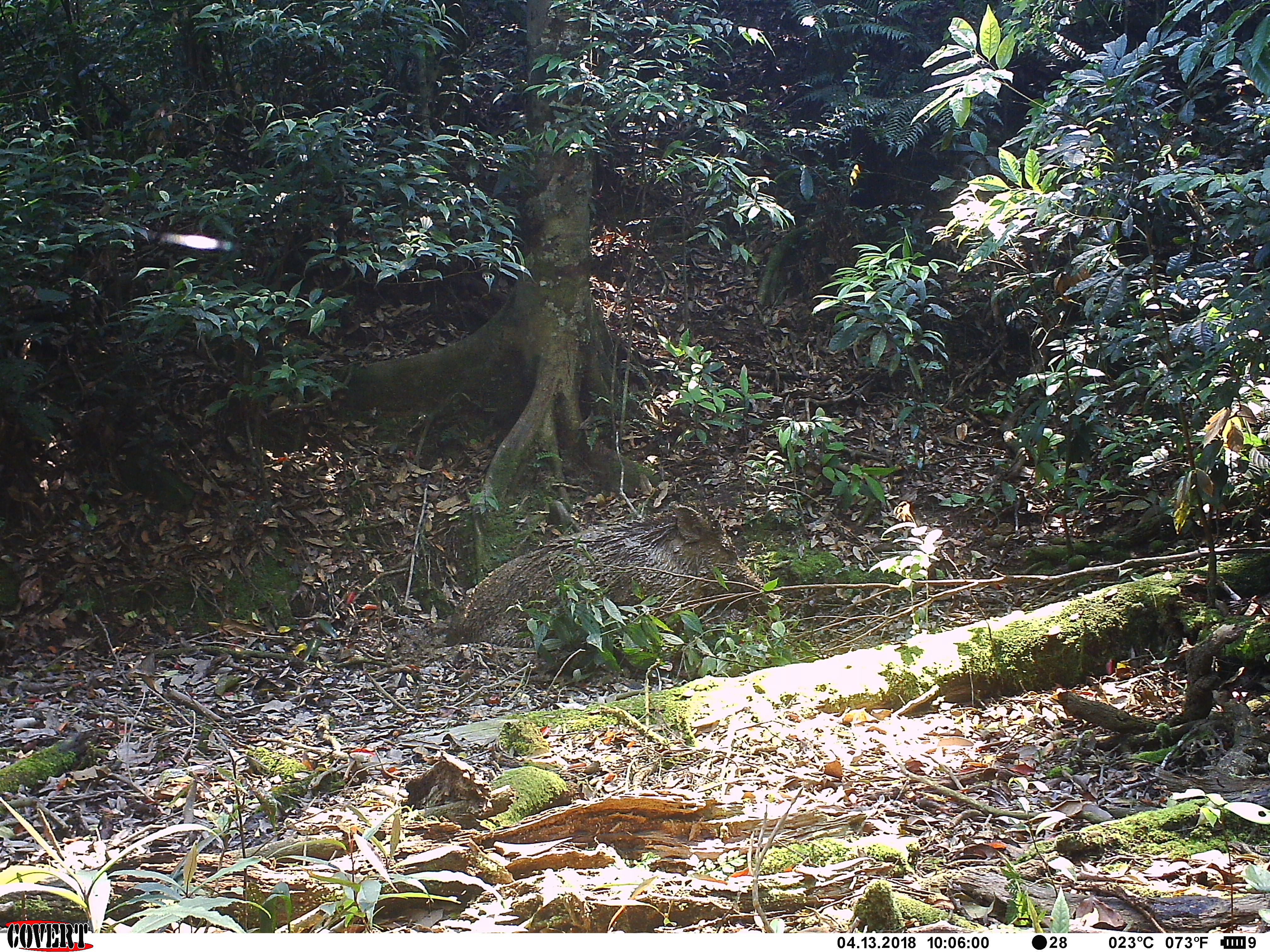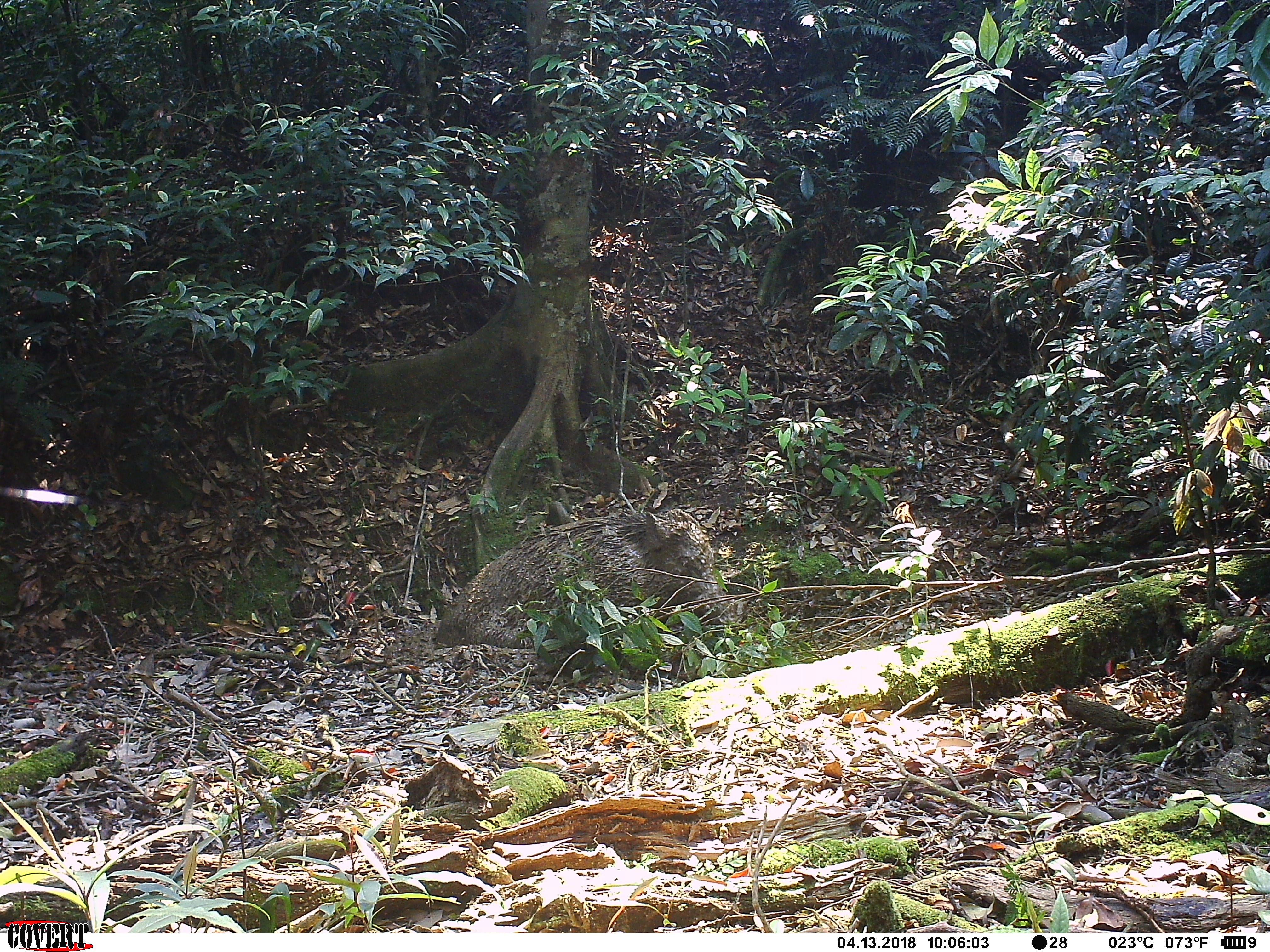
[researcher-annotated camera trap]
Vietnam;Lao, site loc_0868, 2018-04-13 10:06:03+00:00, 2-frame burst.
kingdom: Animalia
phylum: Chordata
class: Mammalia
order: Artiodactyla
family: Suidae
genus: Sus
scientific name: Sus scrofa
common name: eurasian wild pig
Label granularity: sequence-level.